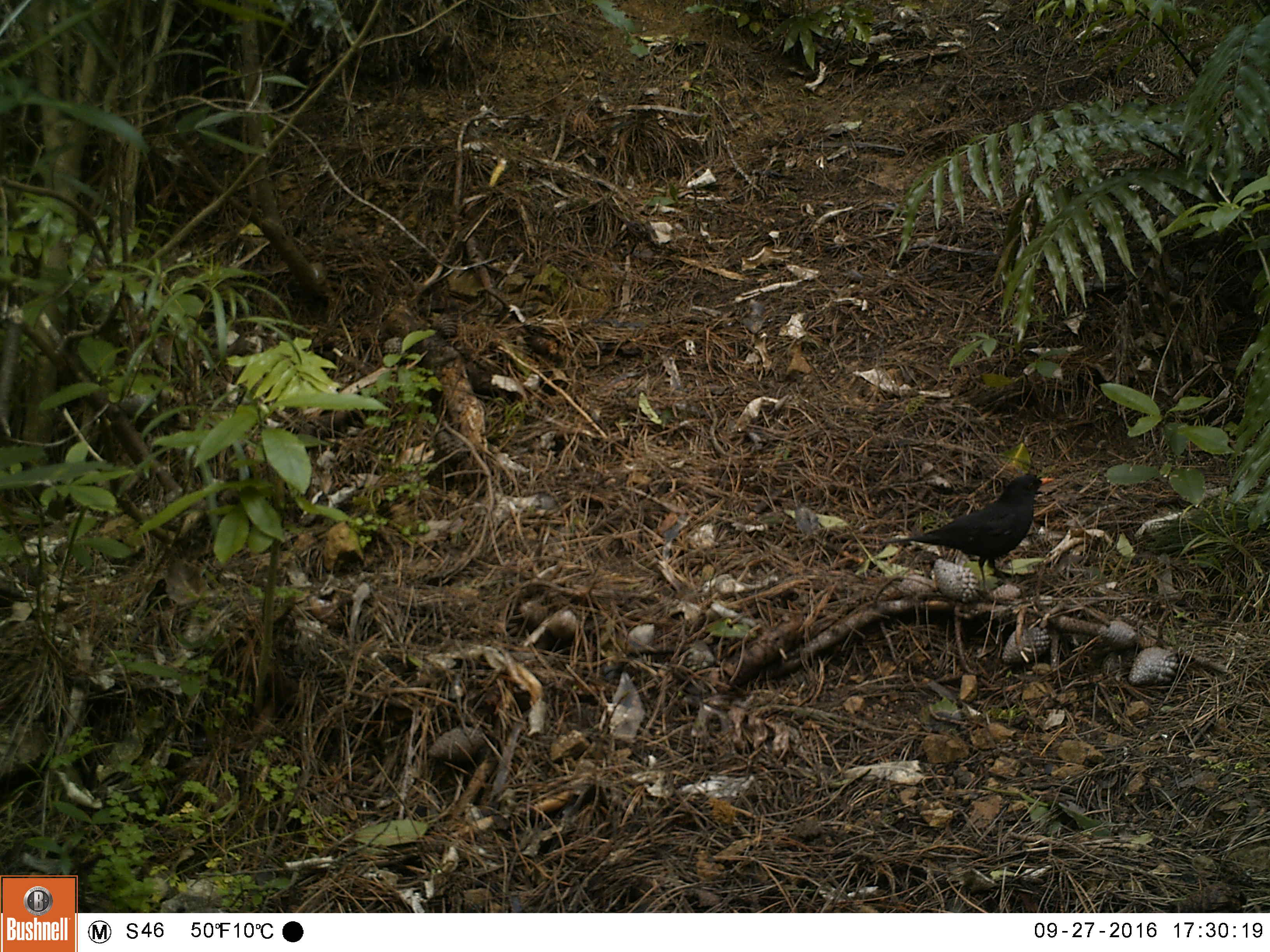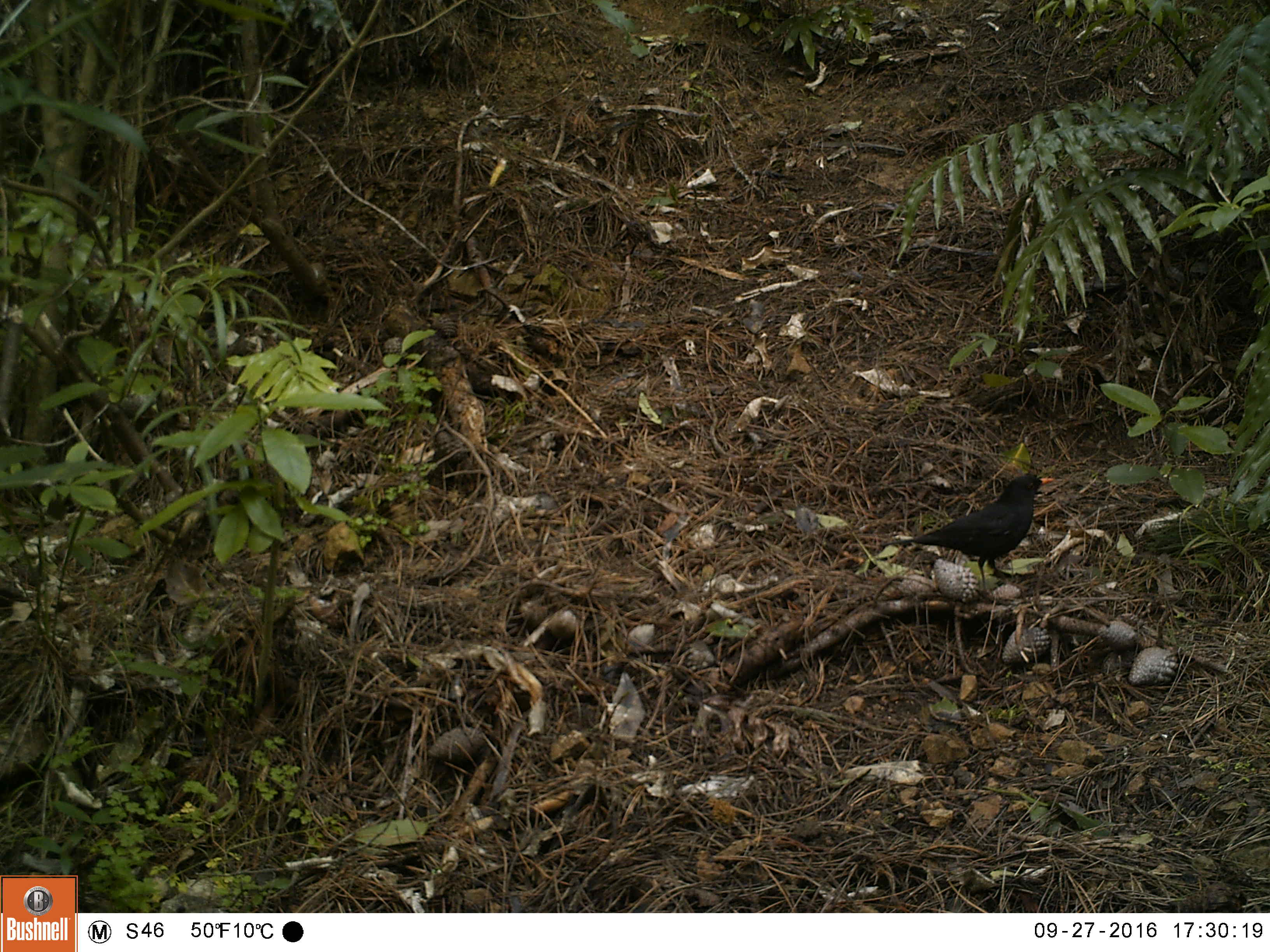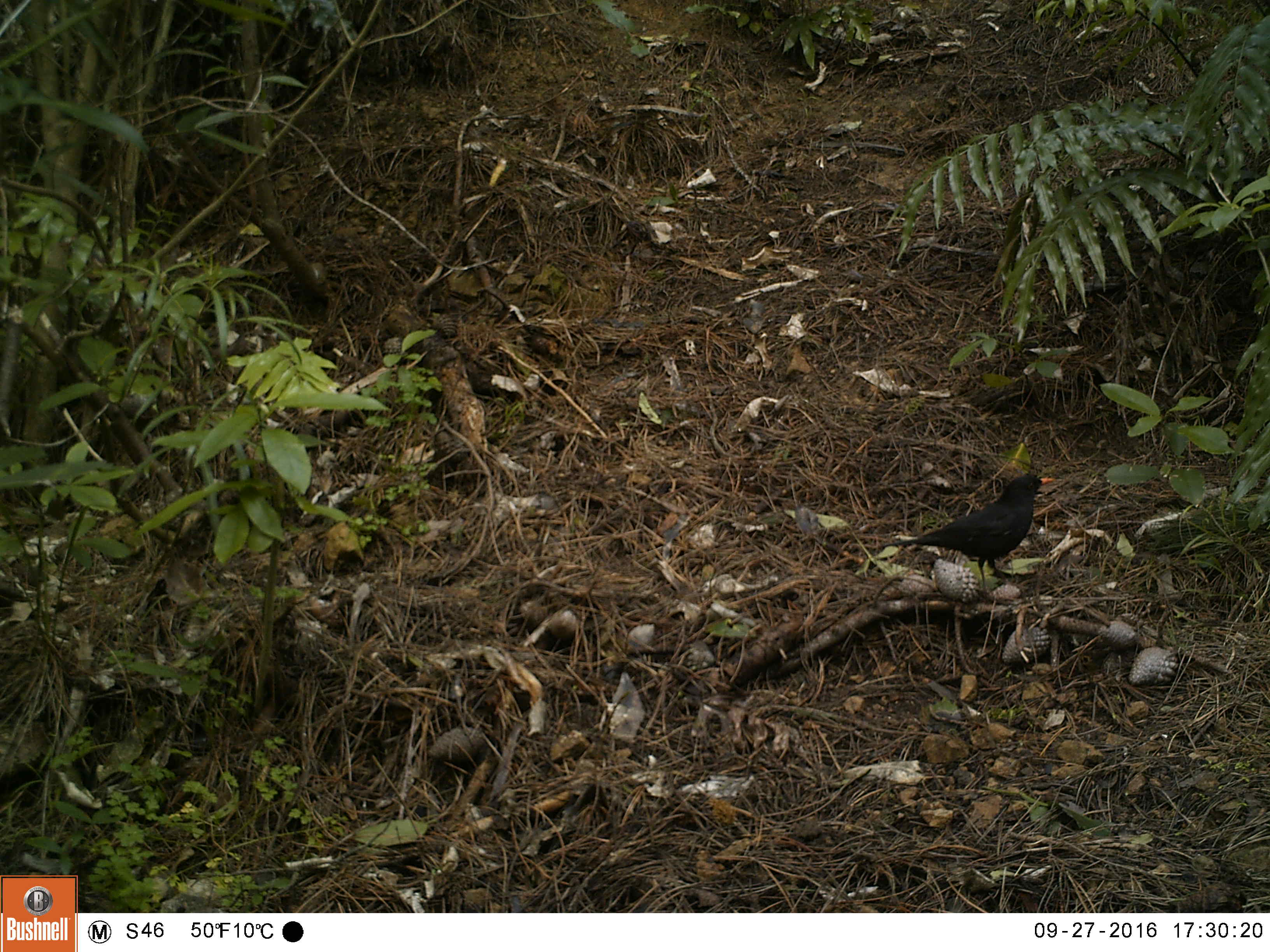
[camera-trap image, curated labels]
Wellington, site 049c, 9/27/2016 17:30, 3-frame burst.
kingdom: Animalia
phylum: Chordata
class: Aves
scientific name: Aves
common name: bird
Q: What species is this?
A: Bird (Aves).